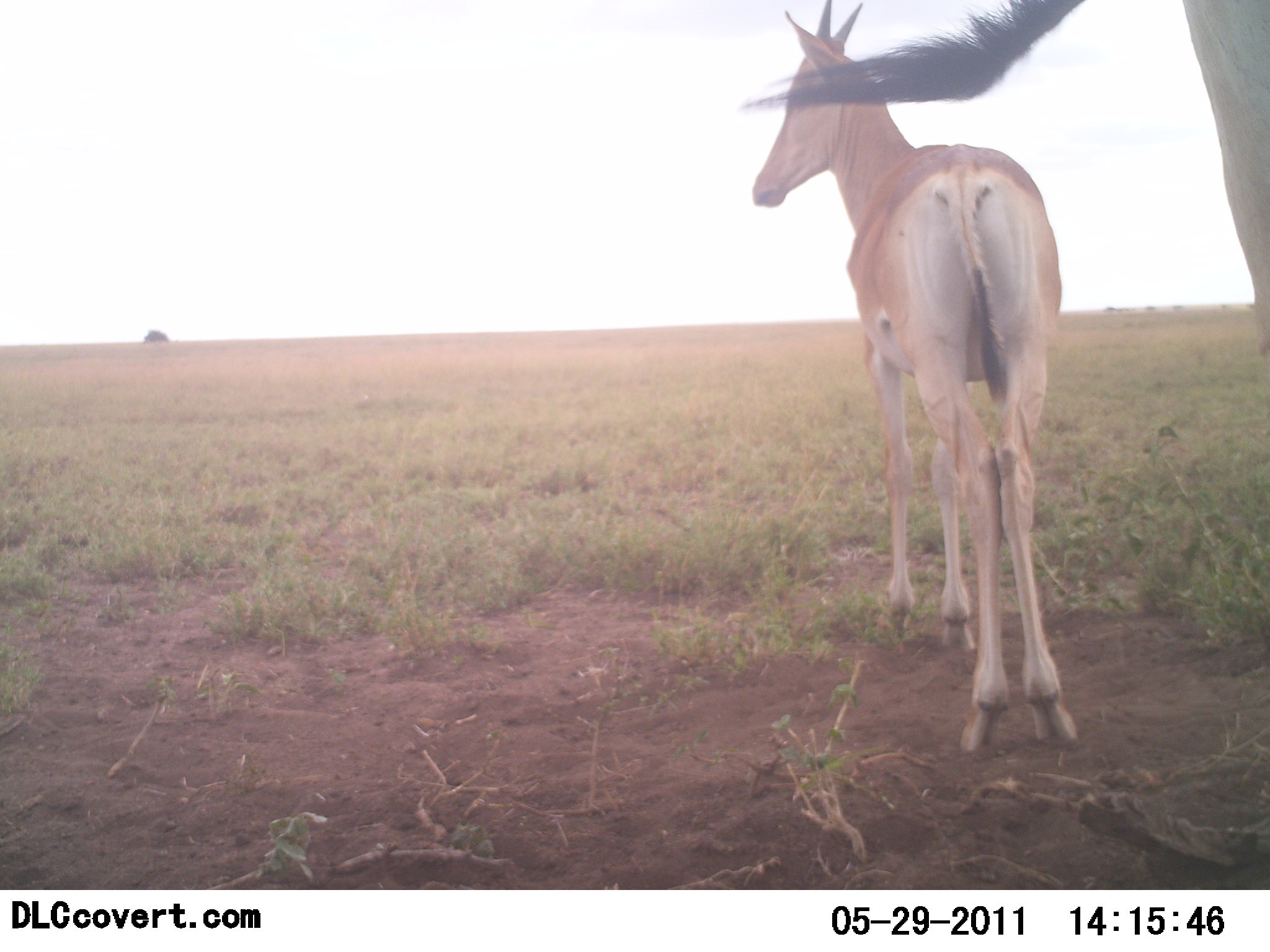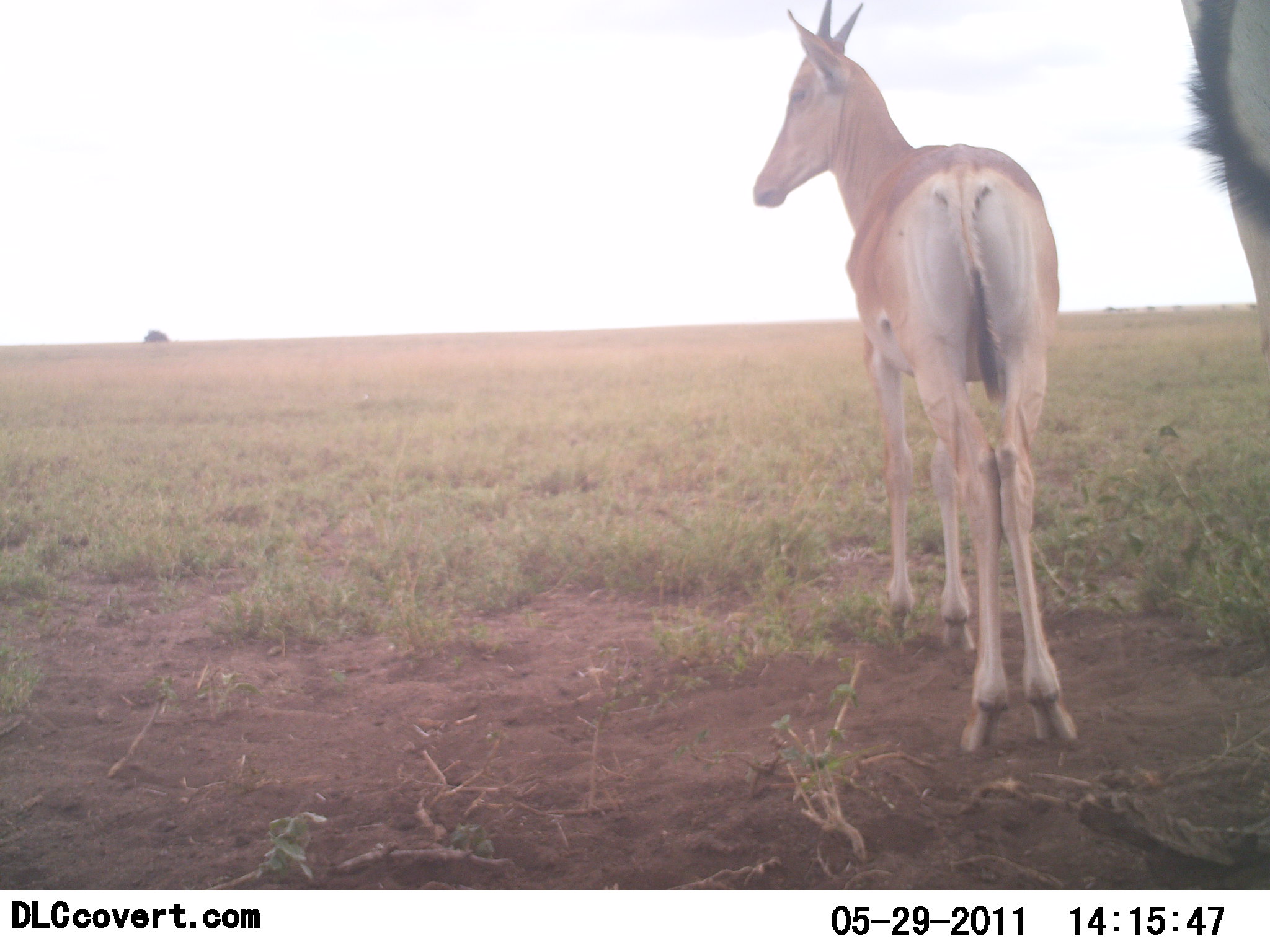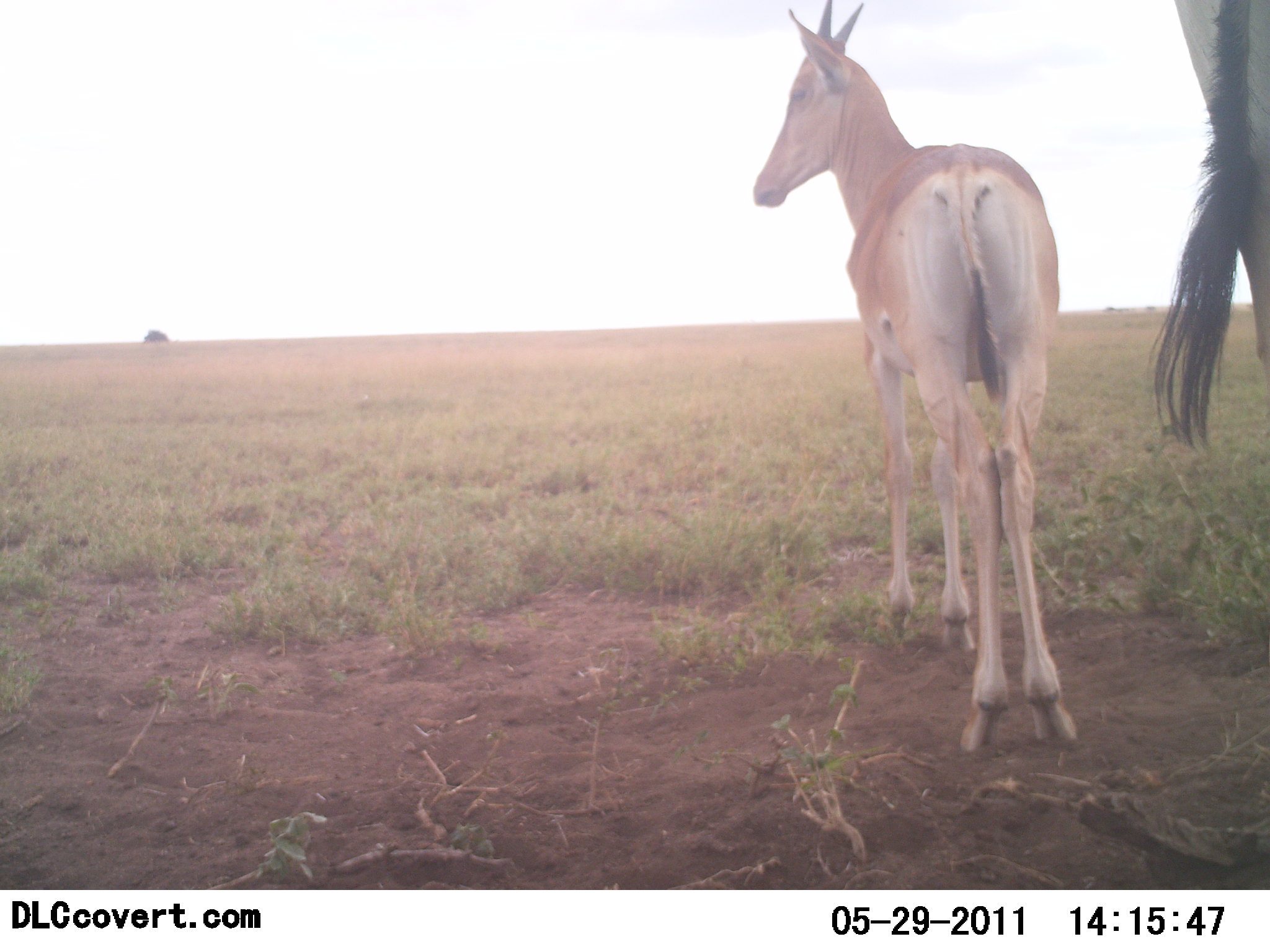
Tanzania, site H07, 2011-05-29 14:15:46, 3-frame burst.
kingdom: Animalia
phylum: Chordata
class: Mammalia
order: Artiodactyla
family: Bovidae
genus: Nanger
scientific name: Nanger granti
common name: grant's gazelle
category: gazellegrants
Gazellegrants (grant's gazelle) (Nanger granti), count 2. Behavior (volunteer vote fractions): standing 100%, resting 0%, moving 0%, interacting 0%. Young present (vote fraction): 29%. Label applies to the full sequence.